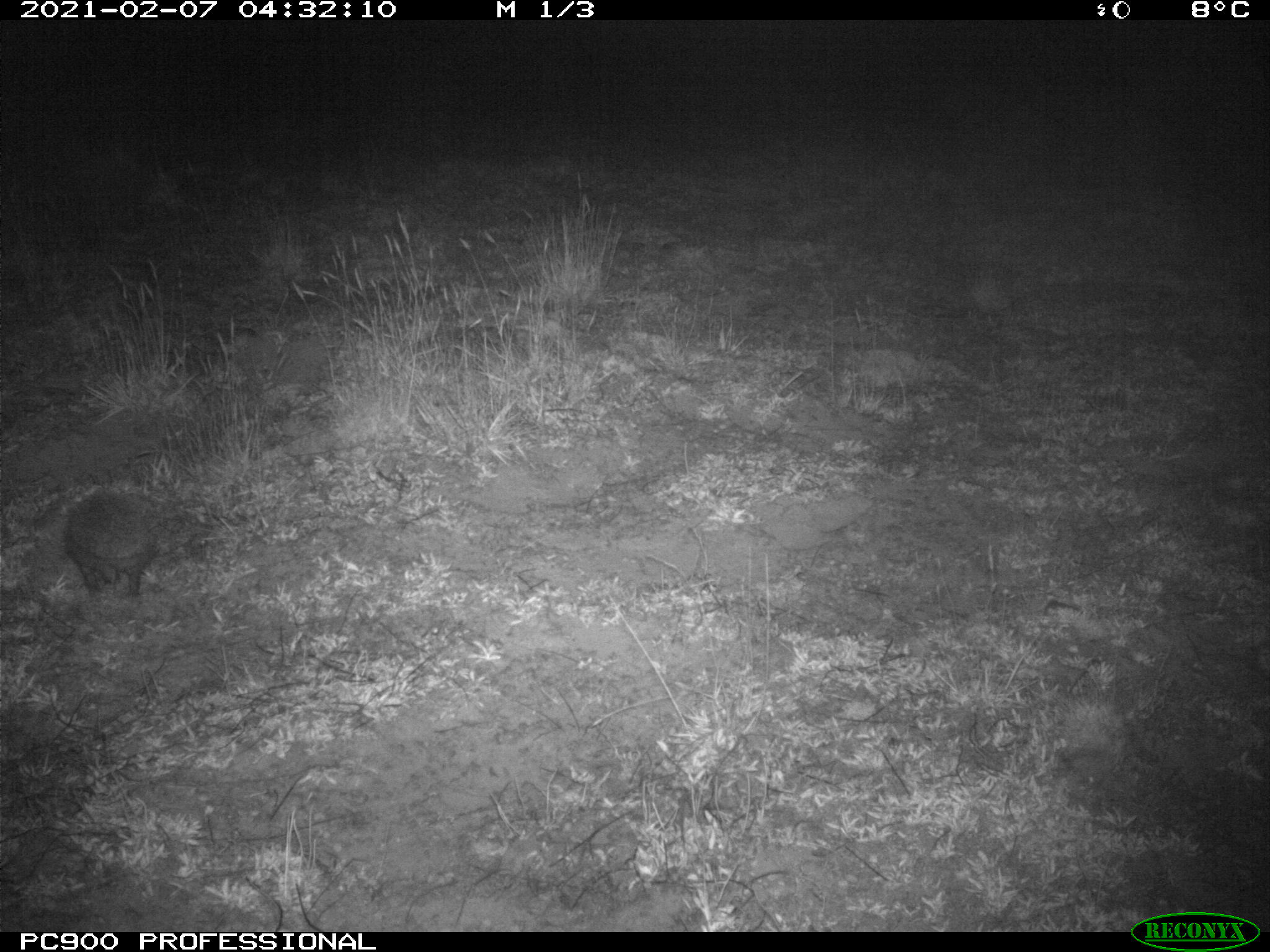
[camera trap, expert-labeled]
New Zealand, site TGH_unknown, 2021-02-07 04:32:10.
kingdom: Animalia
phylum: Chordata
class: Mammalia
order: Eulipotyphla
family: Erinaceidae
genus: Erinaceus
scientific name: Erinaceus europaeus europaeus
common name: european hedgehog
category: hedgehog